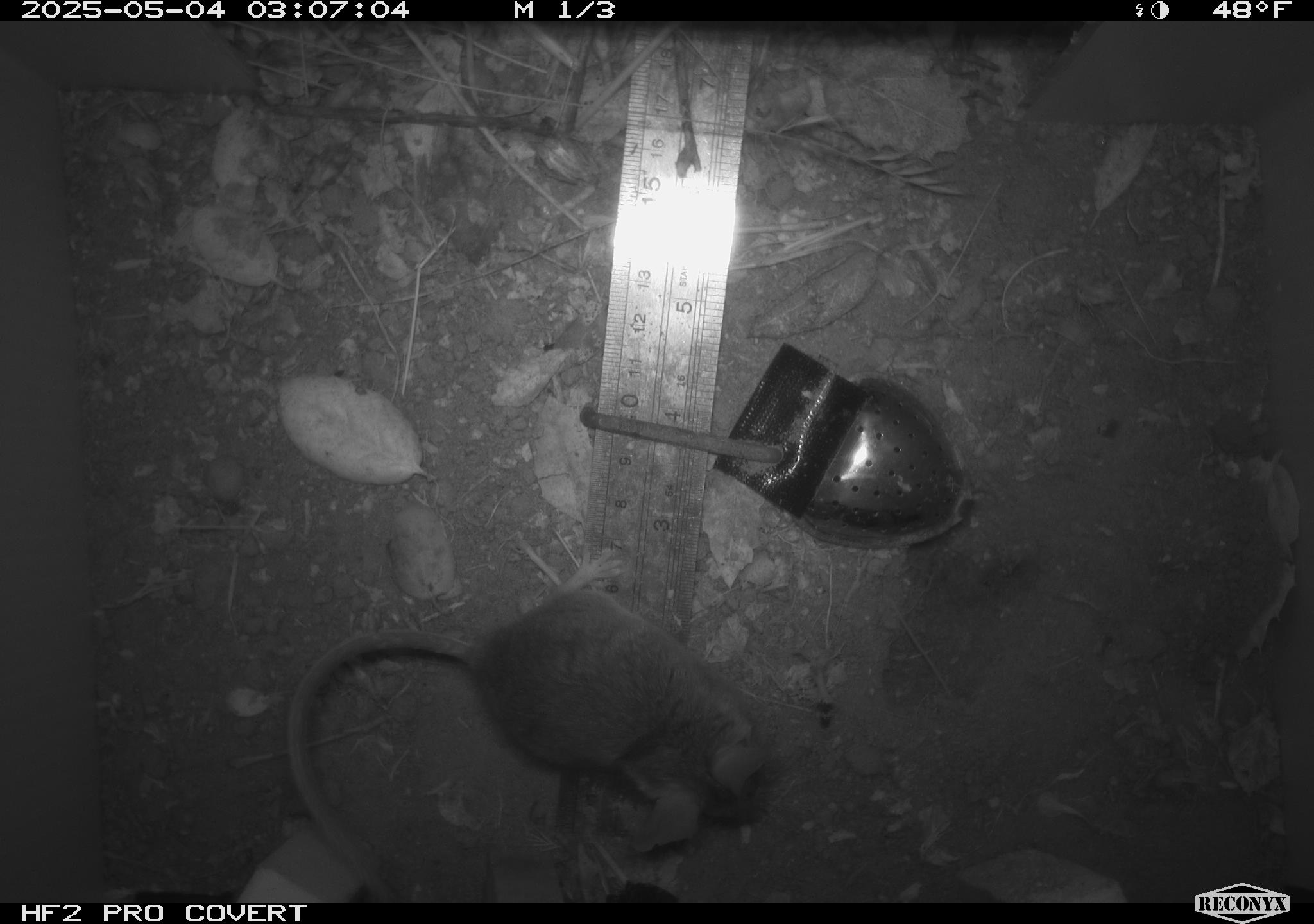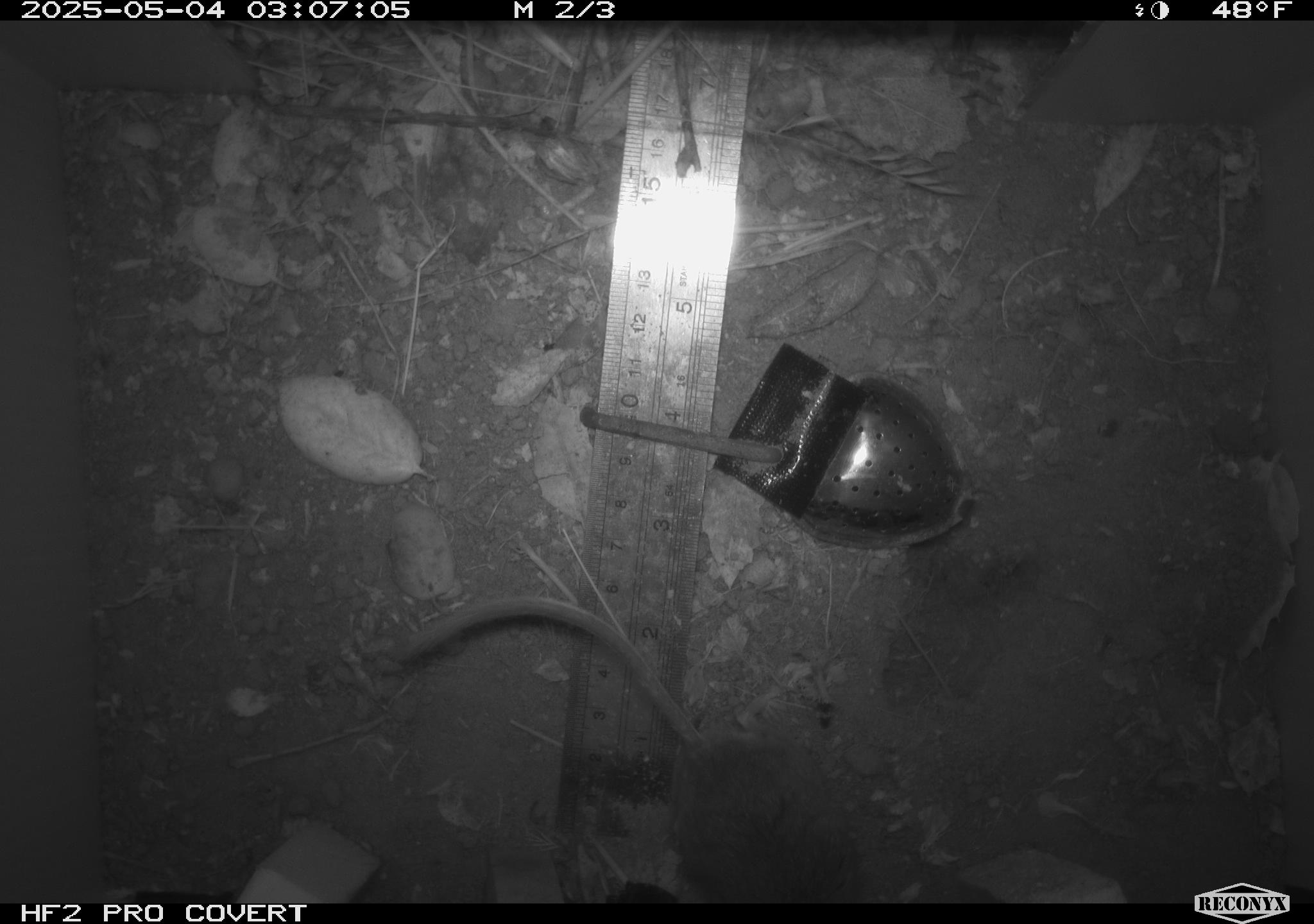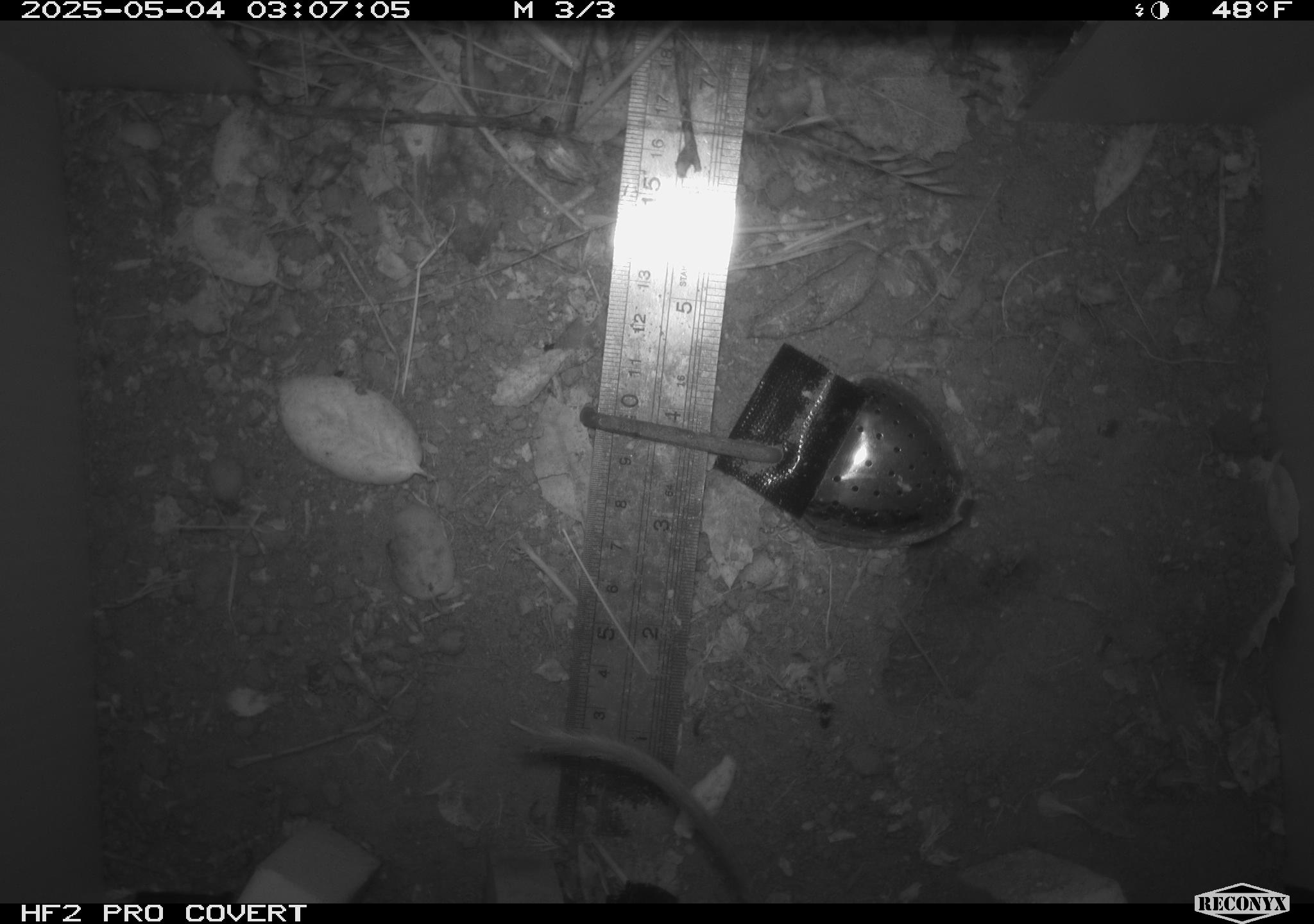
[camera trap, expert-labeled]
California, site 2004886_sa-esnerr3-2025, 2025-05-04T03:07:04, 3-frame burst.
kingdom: Animalia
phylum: Chordata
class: Mammalia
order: Rodentia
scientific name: Rodentia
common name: rodent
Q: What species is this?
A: Rodent (Rodentia).